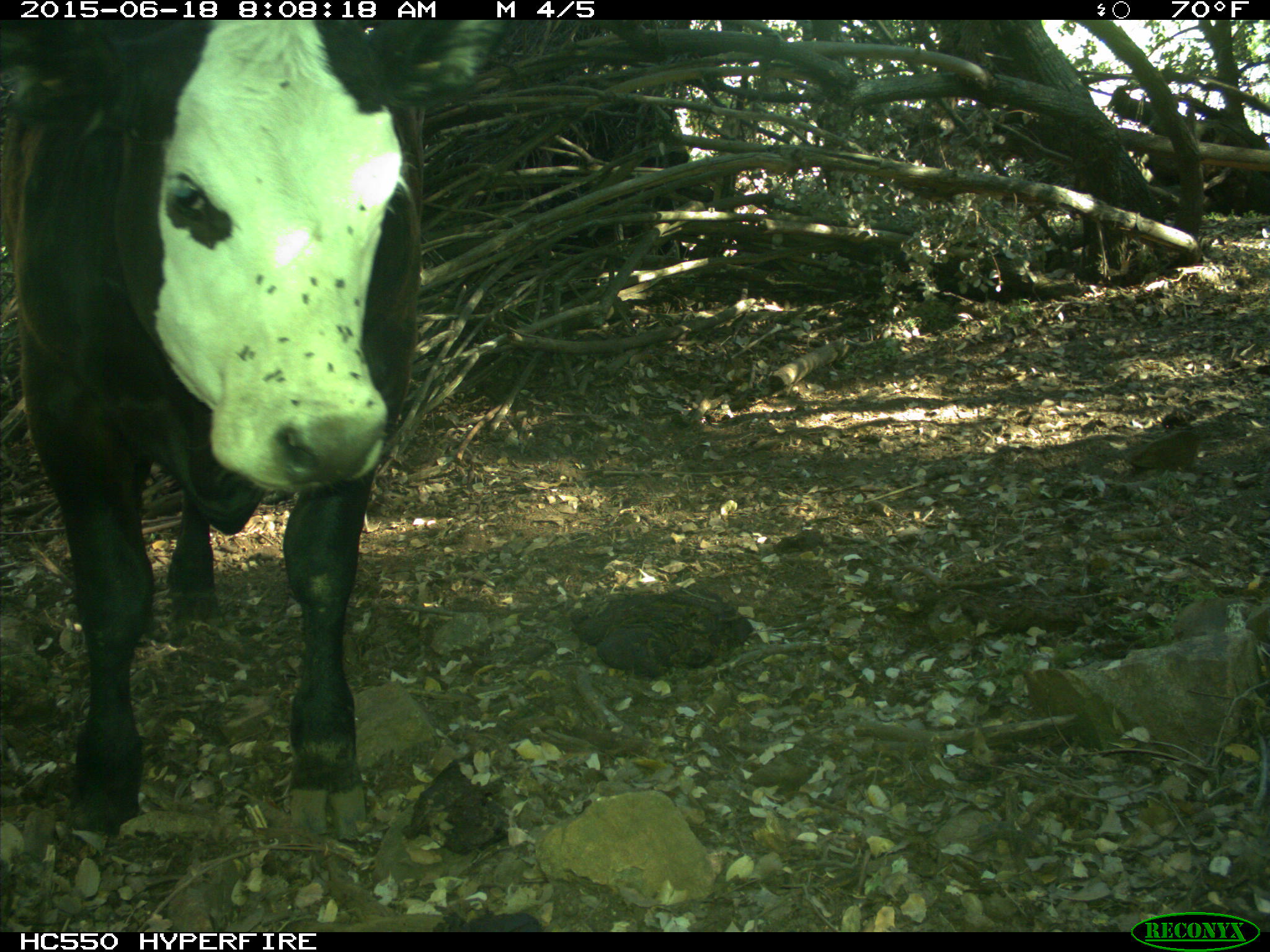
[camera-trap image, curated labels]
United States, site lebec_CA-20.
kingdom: Animalia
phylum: Chordata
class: Mammalia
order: Artiodactyla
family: Bovidae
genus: Bos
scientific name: Bos taurus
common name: domestic cow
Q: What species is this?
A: Bos taurus (domestic cow).